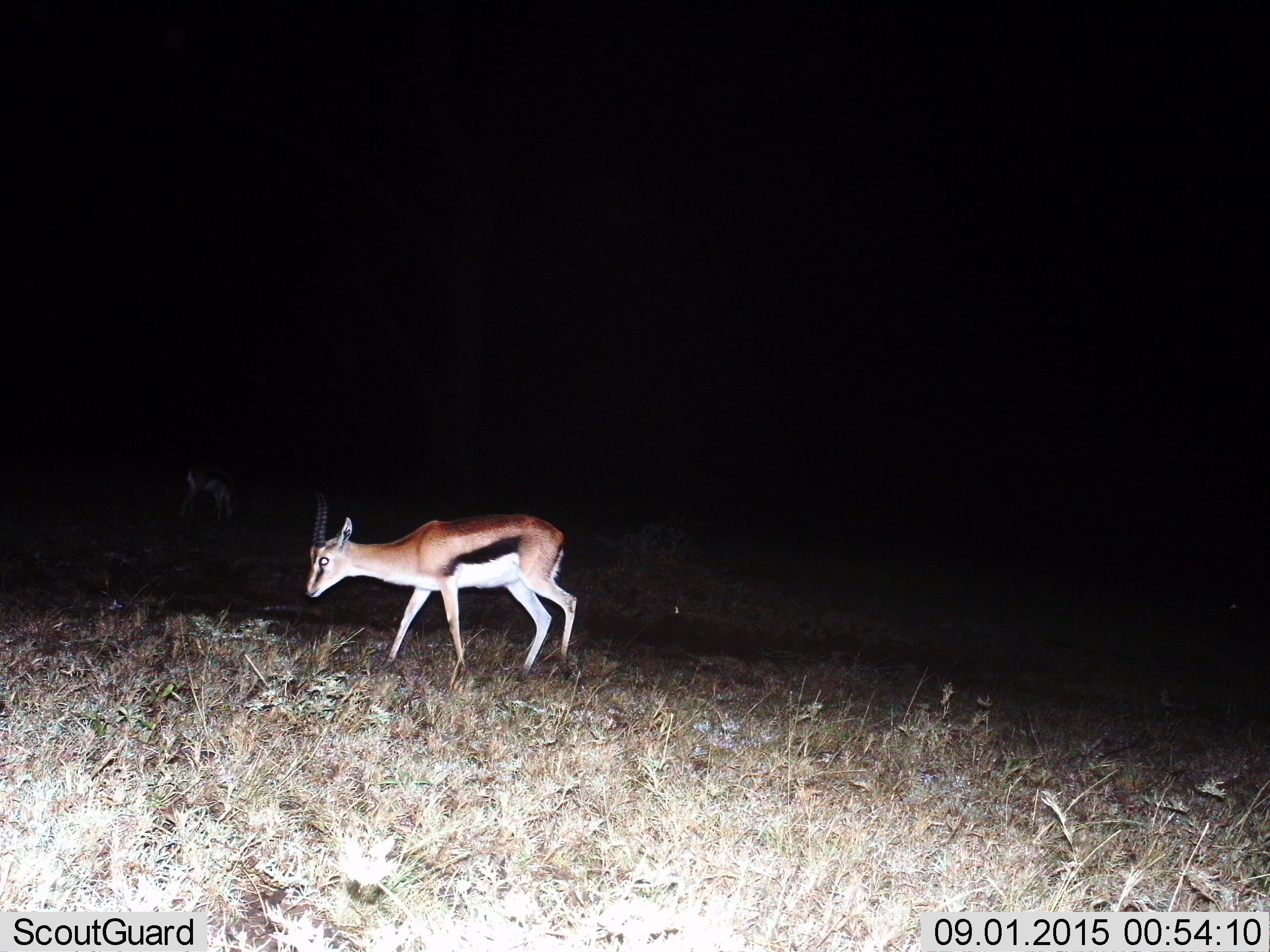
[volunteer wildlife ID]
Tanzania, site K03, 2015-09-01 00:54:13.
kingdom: Animalia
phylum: Chordata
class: Mammalia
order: Artiodactyla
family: Bovidae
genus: Eudorcas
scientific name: Eudorcas thomsonii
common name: thomson's gazelle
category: gazellethomsons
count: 2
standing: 22%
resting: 0%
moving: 78%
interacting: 0%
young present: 0%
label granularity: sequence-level